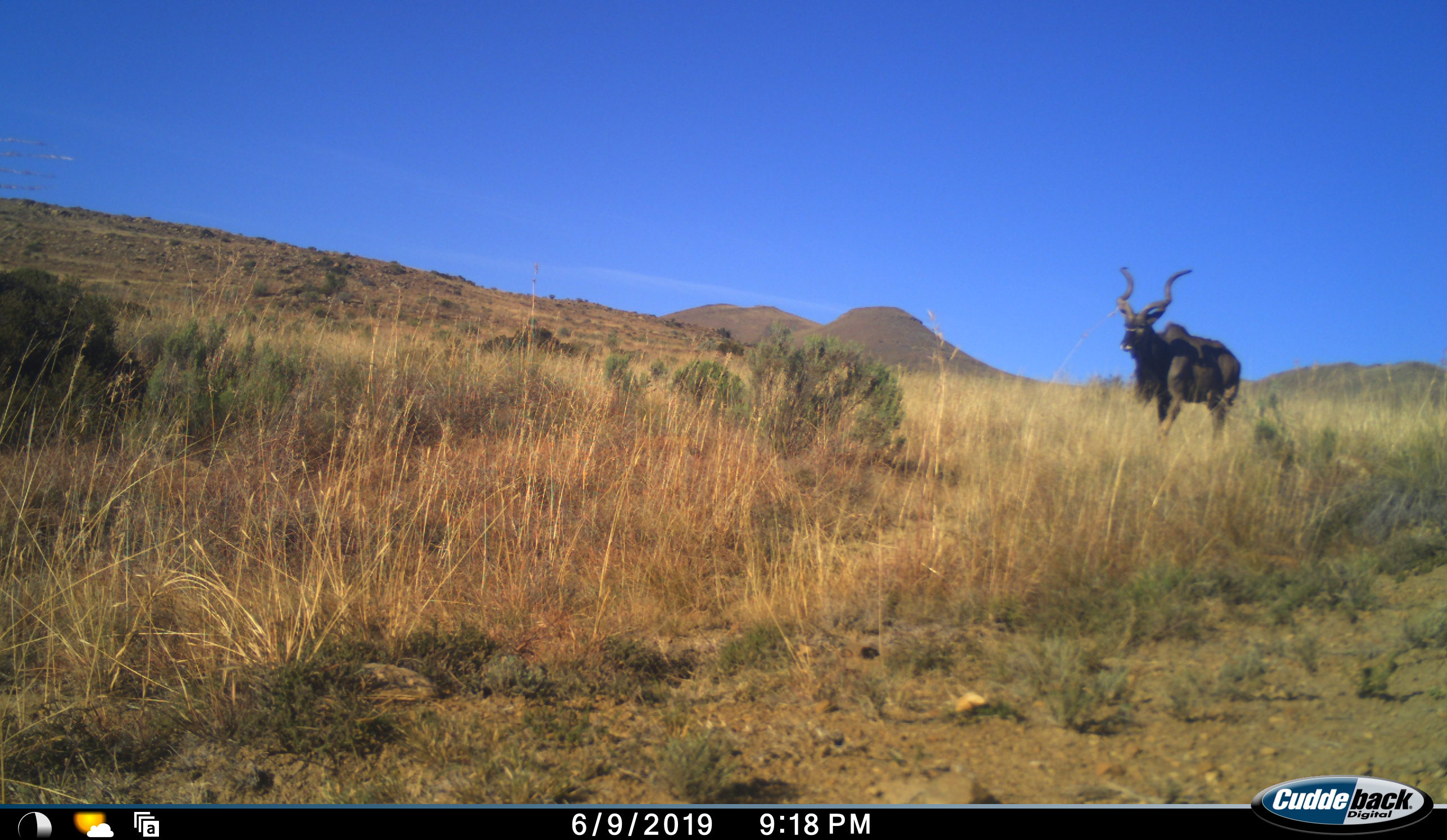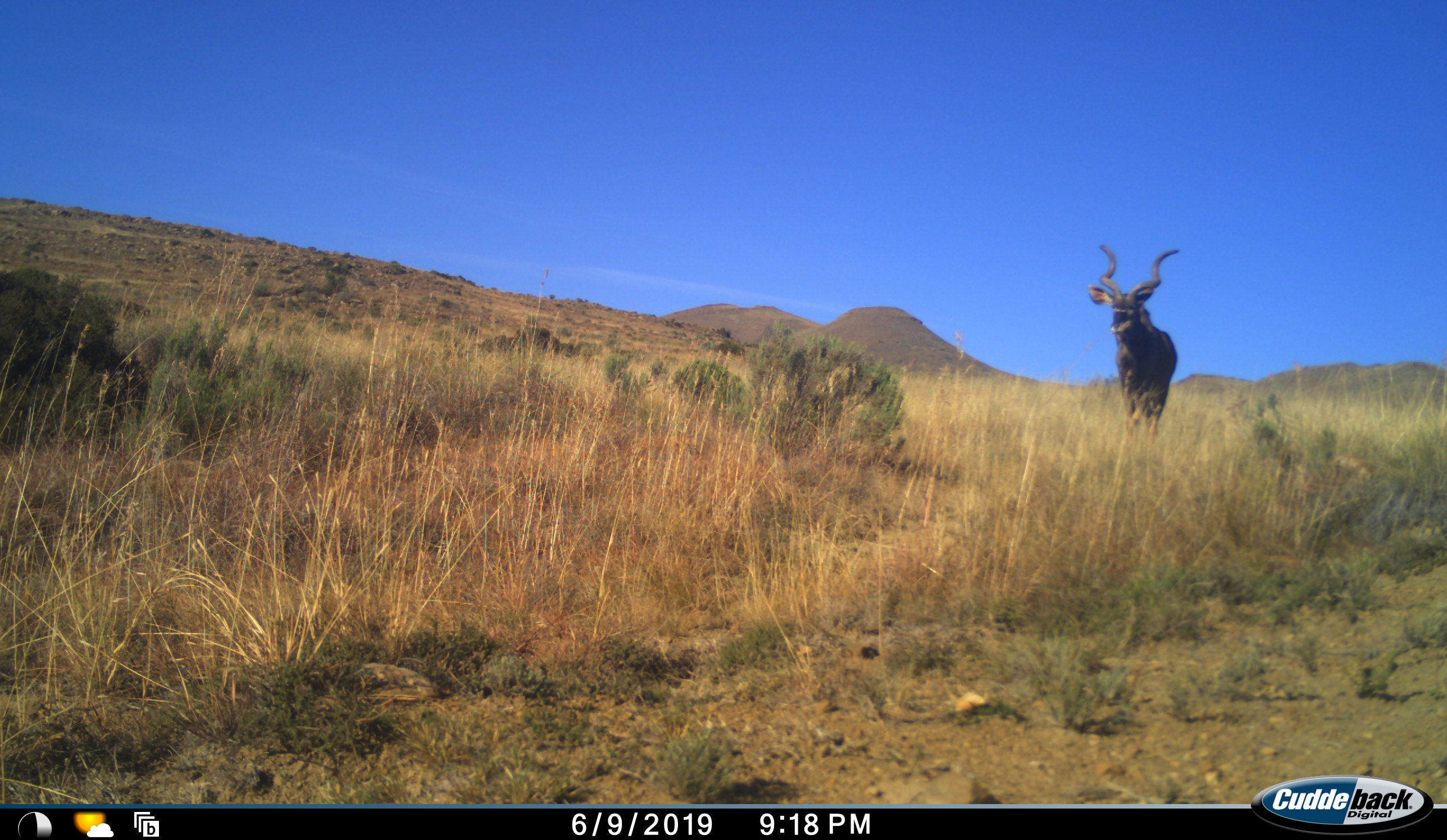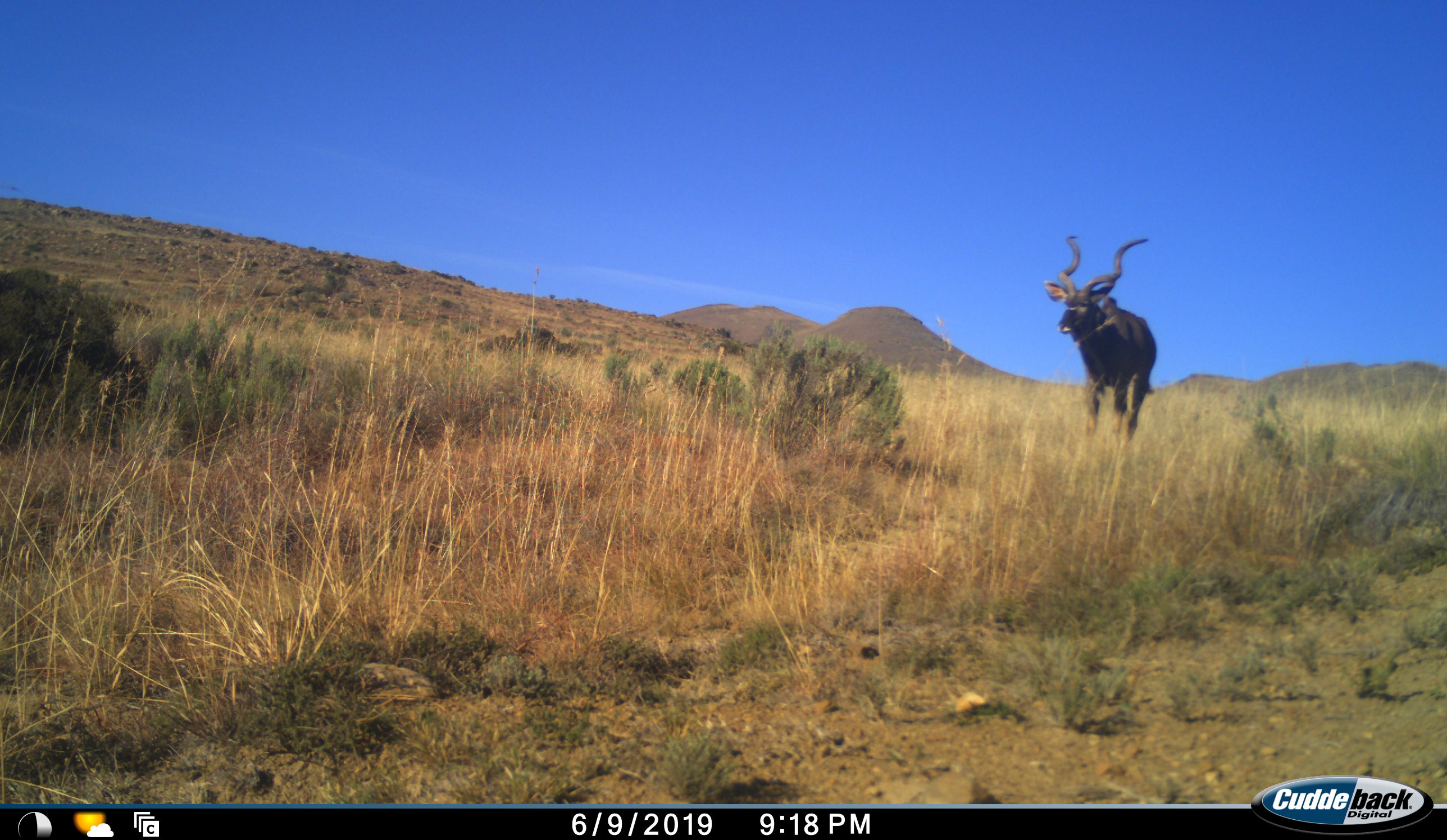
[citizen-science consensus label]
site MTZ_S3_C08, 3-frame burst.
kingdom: Animalia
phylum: Chordata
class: Mammalia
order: Artiodactyla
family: Bovidae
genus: Tragelaphus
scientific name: Tragelaphus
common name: kudu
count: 1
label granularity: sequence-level